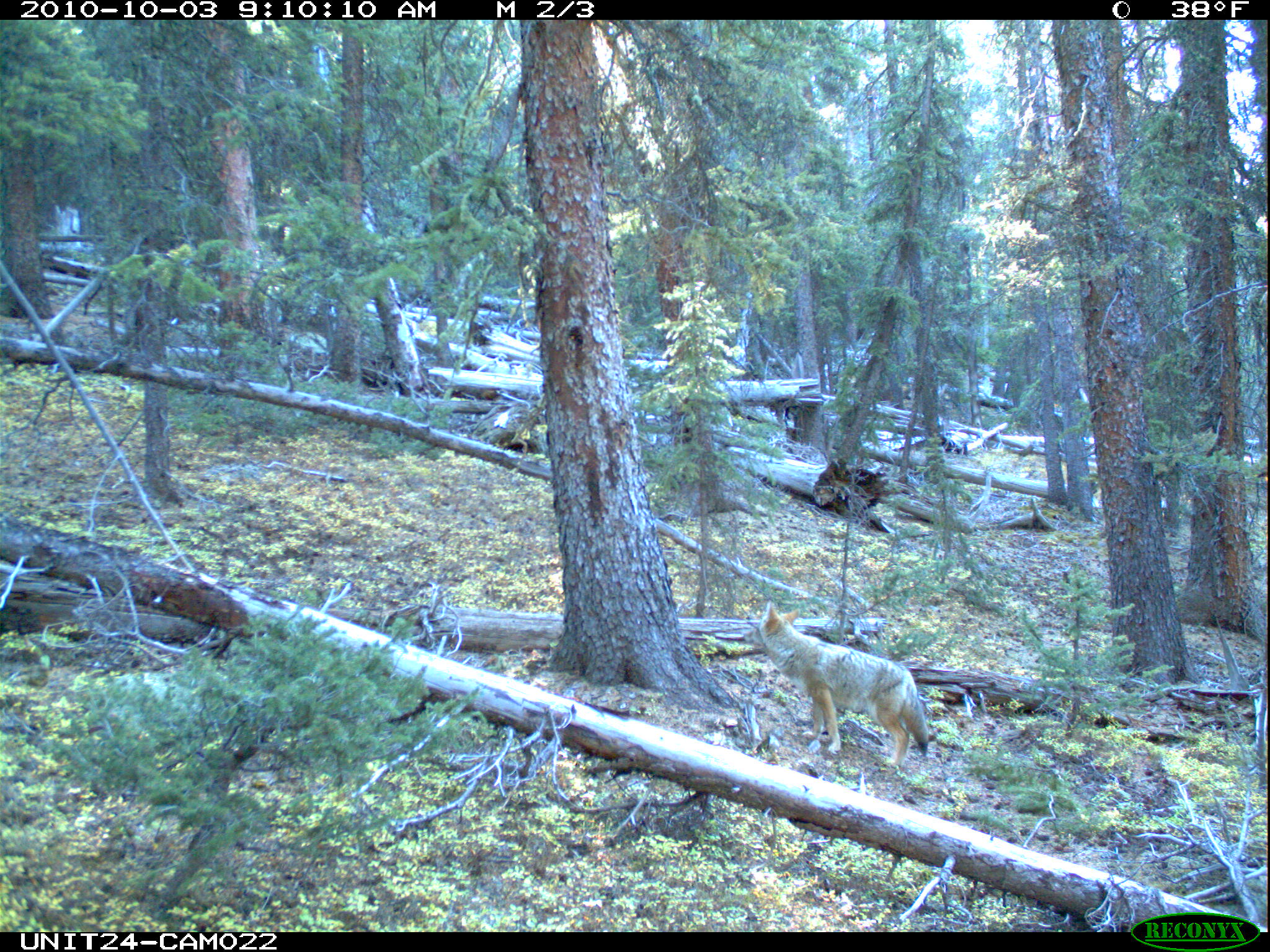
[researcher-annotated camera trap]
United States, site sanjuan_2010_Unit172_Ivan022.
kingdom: Animalia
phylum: Chordata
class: Mammalia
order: Carnivora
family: Canidae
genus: Canis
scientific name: Canis latrans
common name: coyote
Canis latrans (coyote).